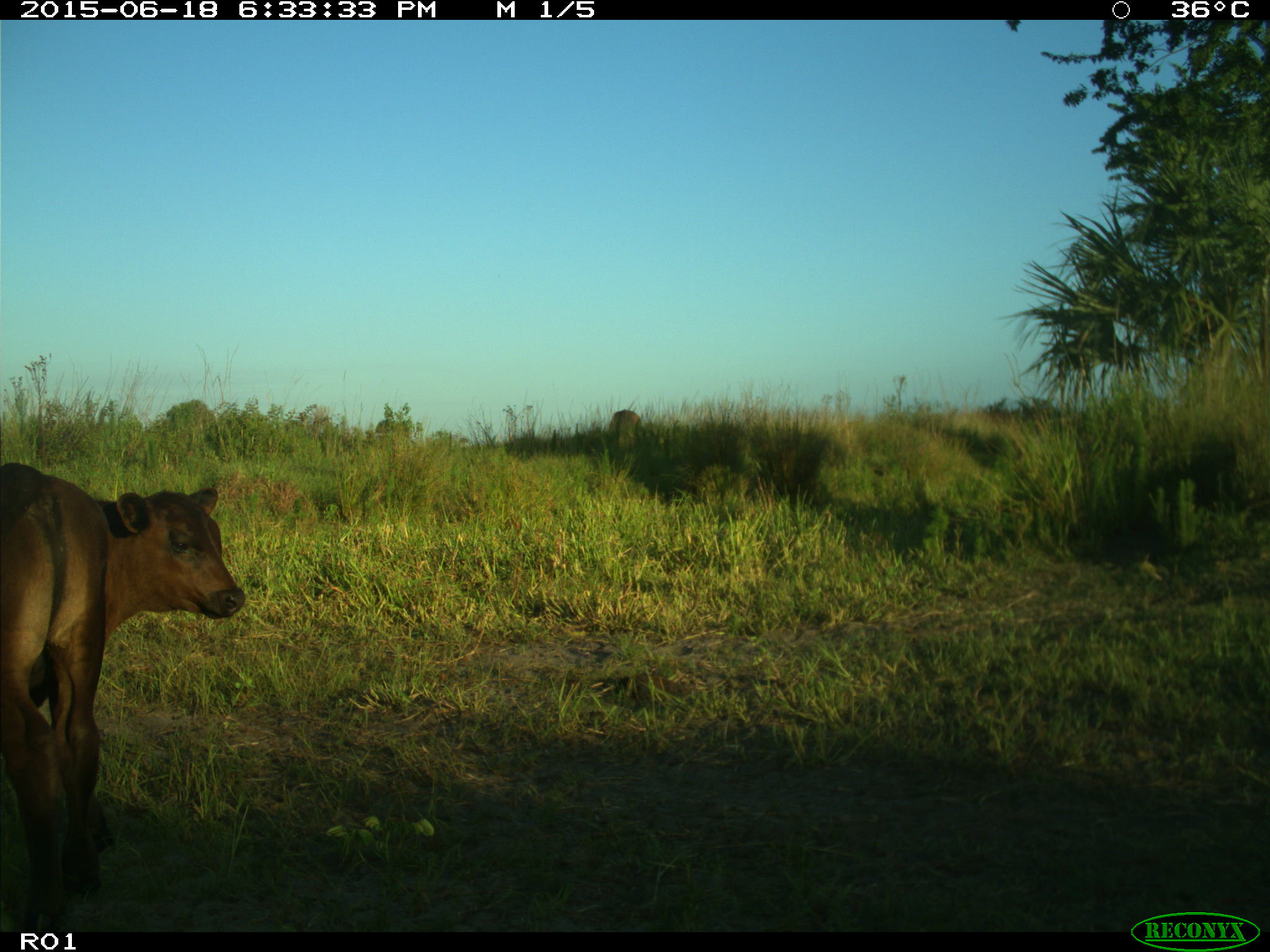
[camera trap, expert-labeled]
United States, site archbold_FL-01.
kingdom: Animalia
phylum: Chordata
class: Mammalia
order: Artiodactyla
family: Bovidae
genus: Bos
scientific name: Bos taurus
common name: domestic cow